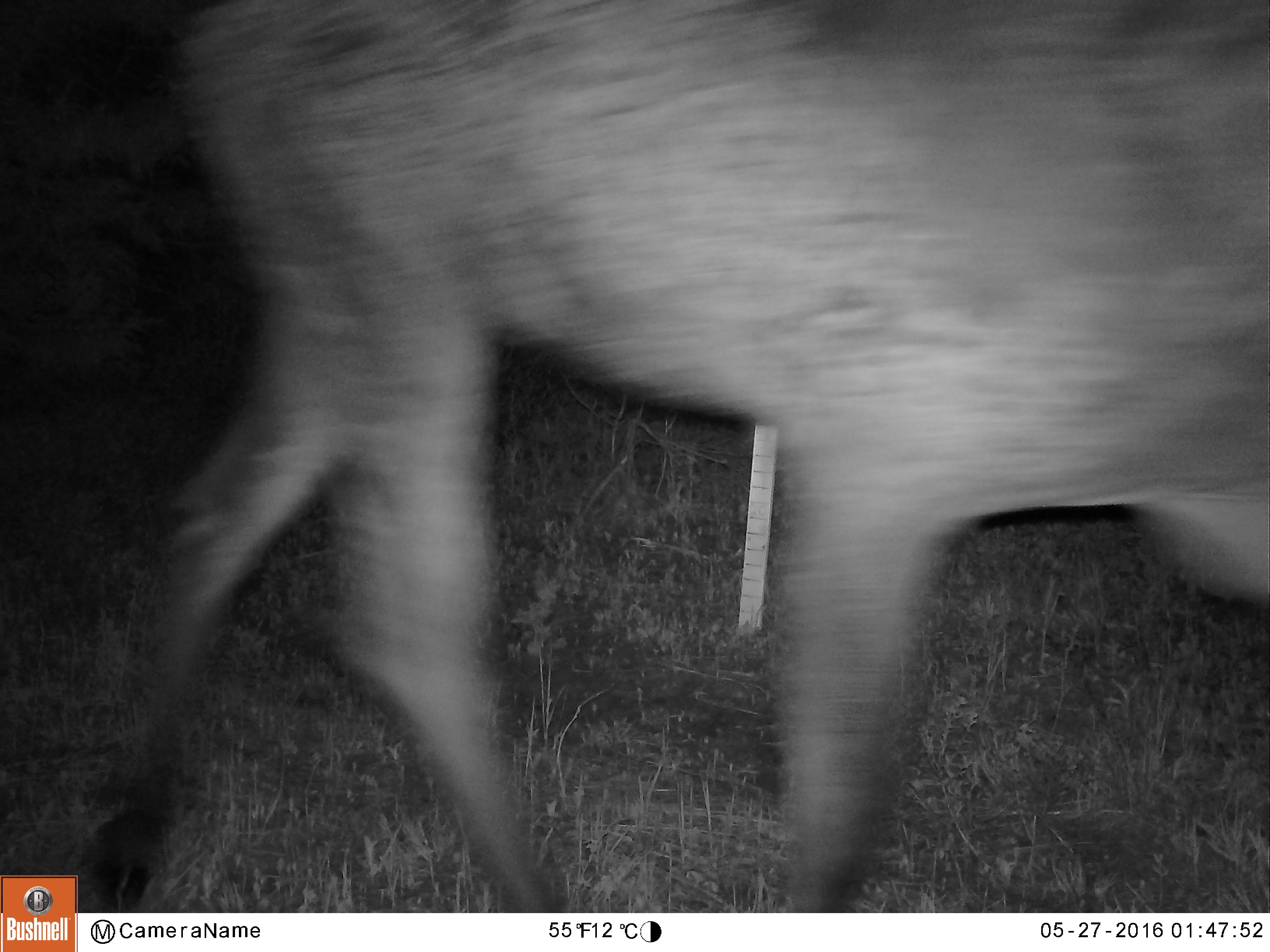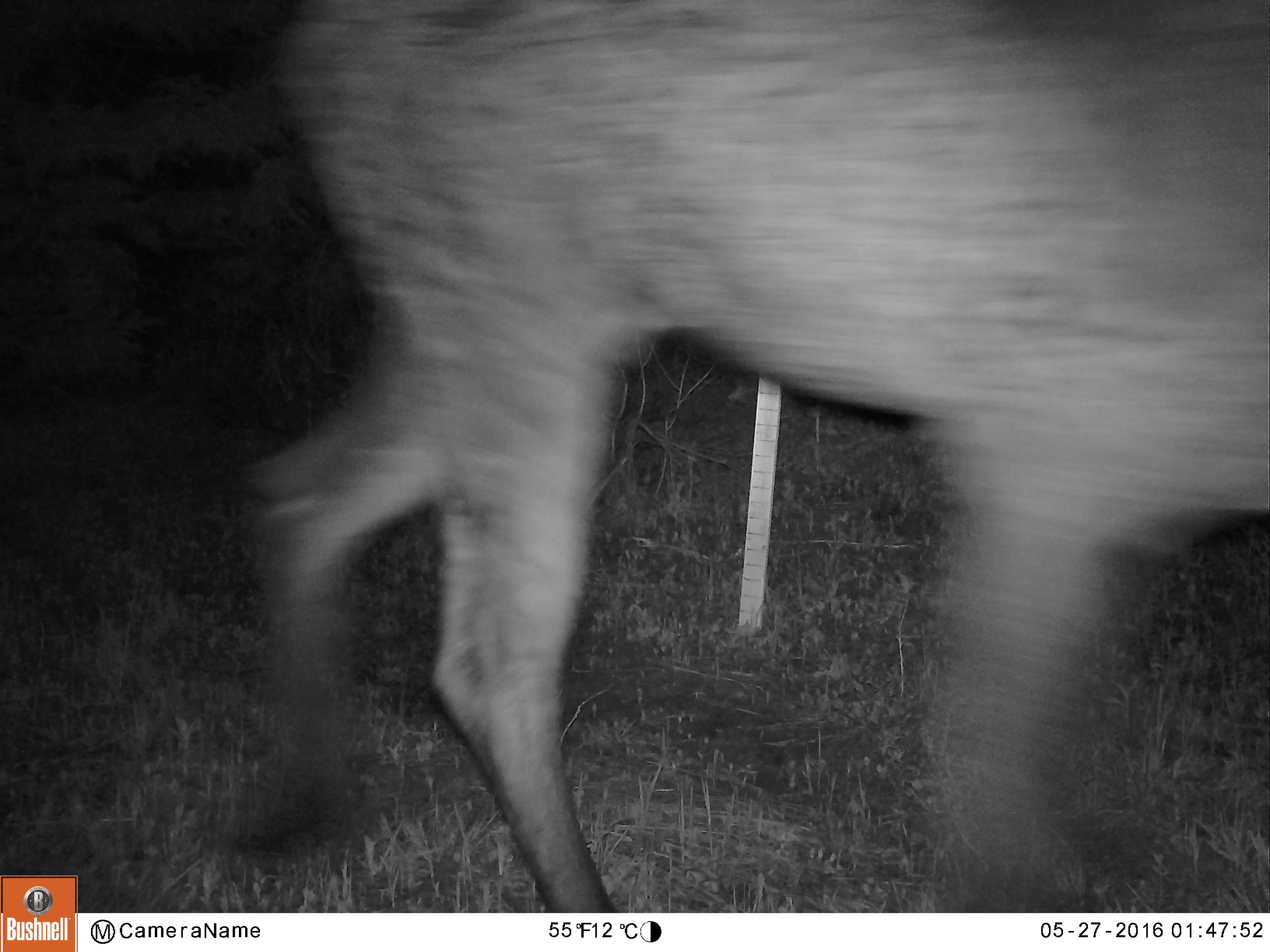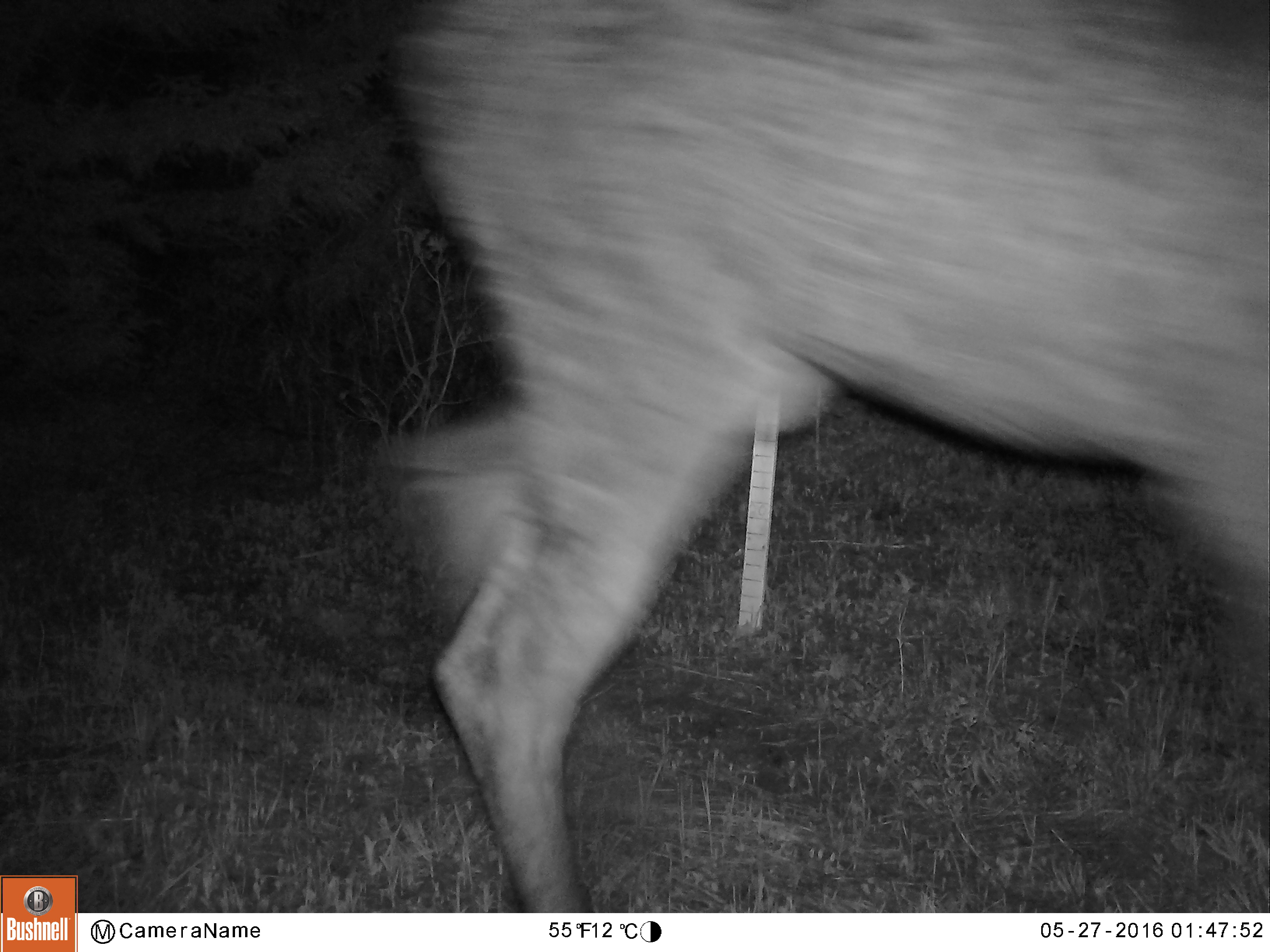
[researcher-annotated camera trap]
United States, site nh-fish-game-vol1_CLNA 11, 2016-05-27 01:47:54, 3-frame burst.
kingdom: Animalia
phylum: Chordata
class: Mammalia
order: Artiodactyla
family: Cervidae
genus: Alces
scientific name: Alces alces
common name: moose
Moose (Alces alces).